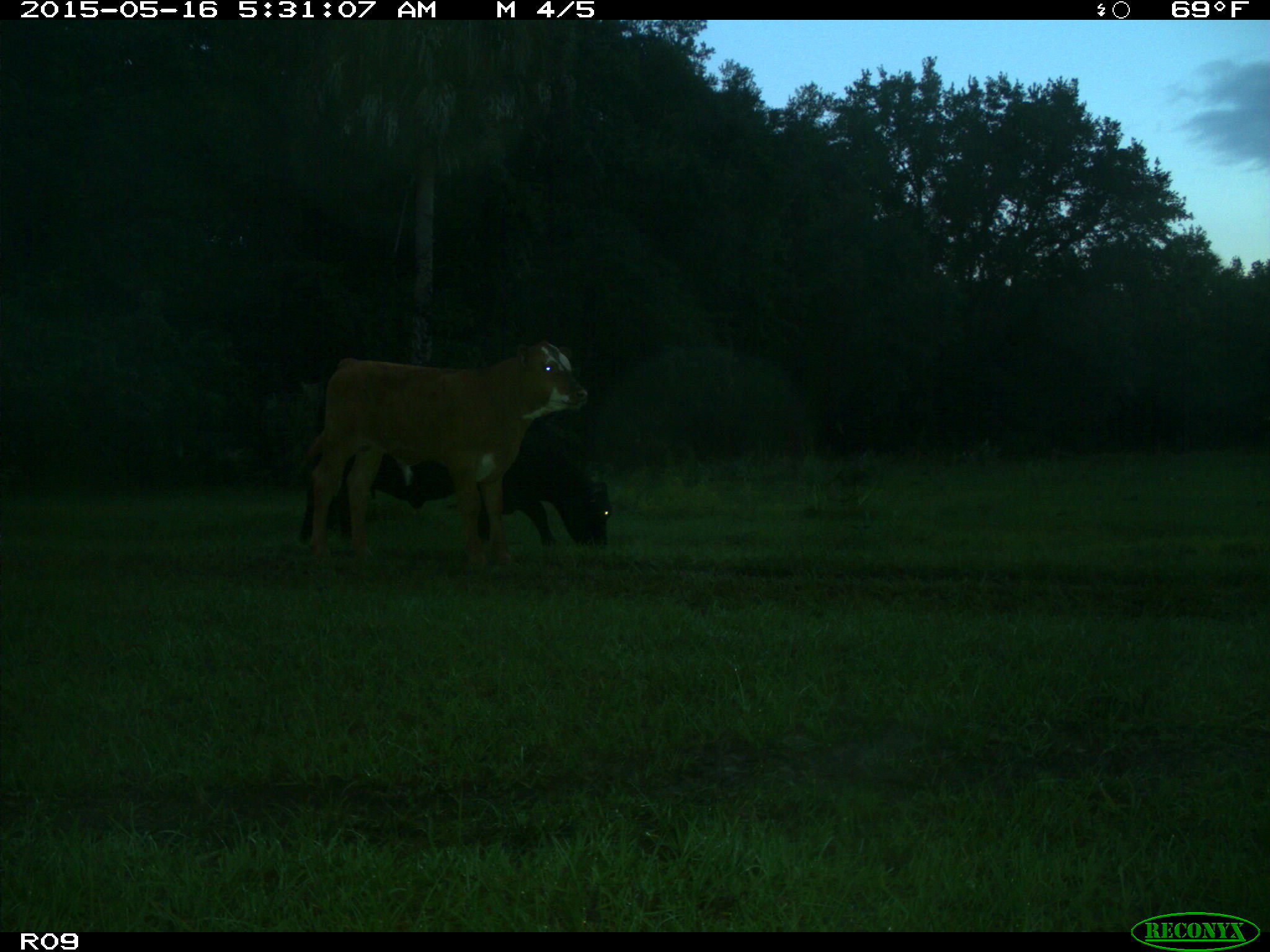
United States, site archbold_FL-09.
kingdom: Animalia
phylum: Chordata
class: Mammalia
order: Artiodactyla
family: Bovidae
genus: Bos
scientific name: Bos taurus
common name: domestic cow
Bos taurus (domestic cow).